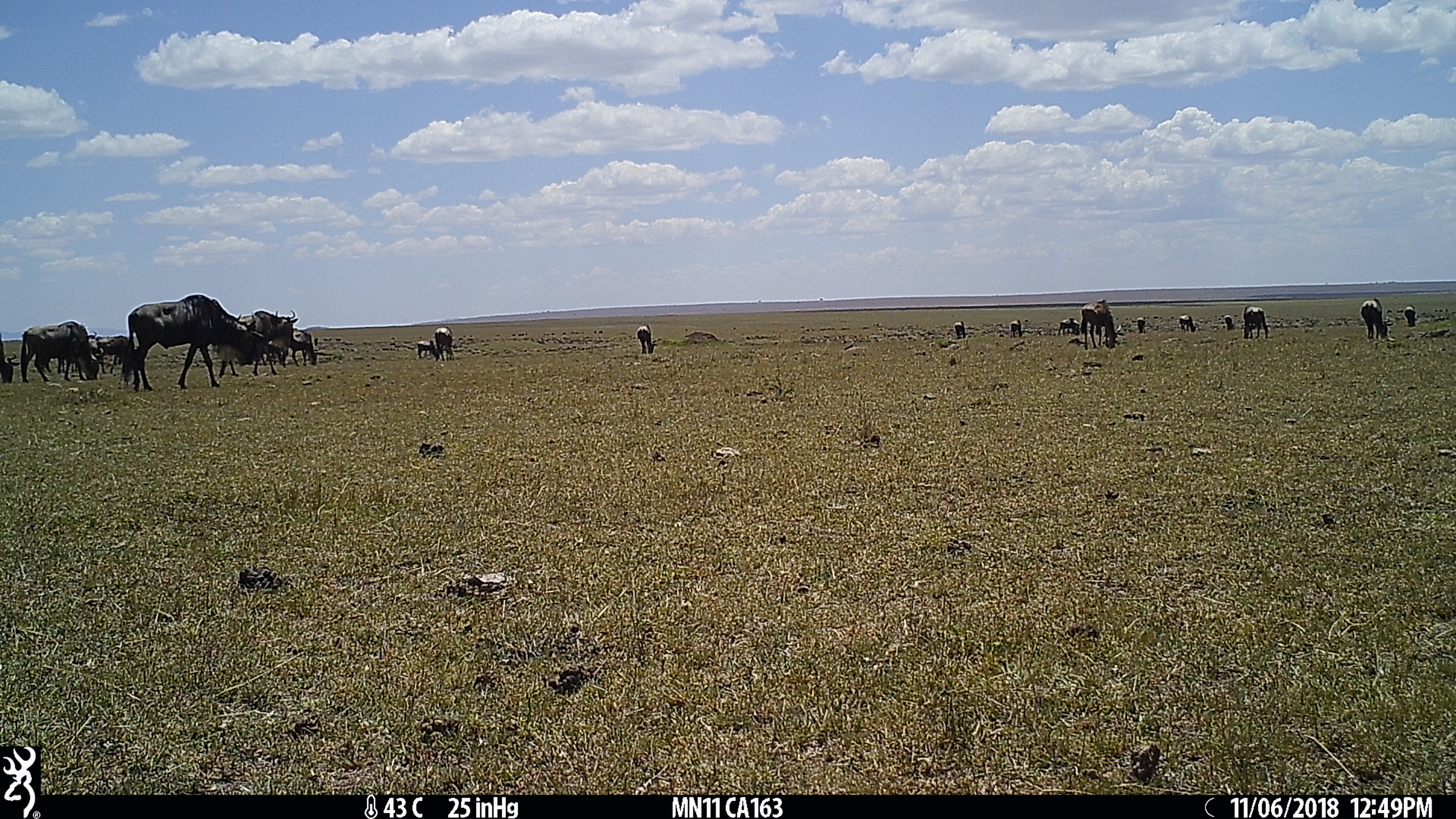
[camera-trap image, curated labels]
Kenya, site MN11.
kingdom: Animalia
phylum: Chordata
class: Mammalia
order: Artiodactyla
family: Bovidae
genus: Connochaetes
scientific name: Connochaetes taurinus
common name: blue wildebeest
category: wildebeest